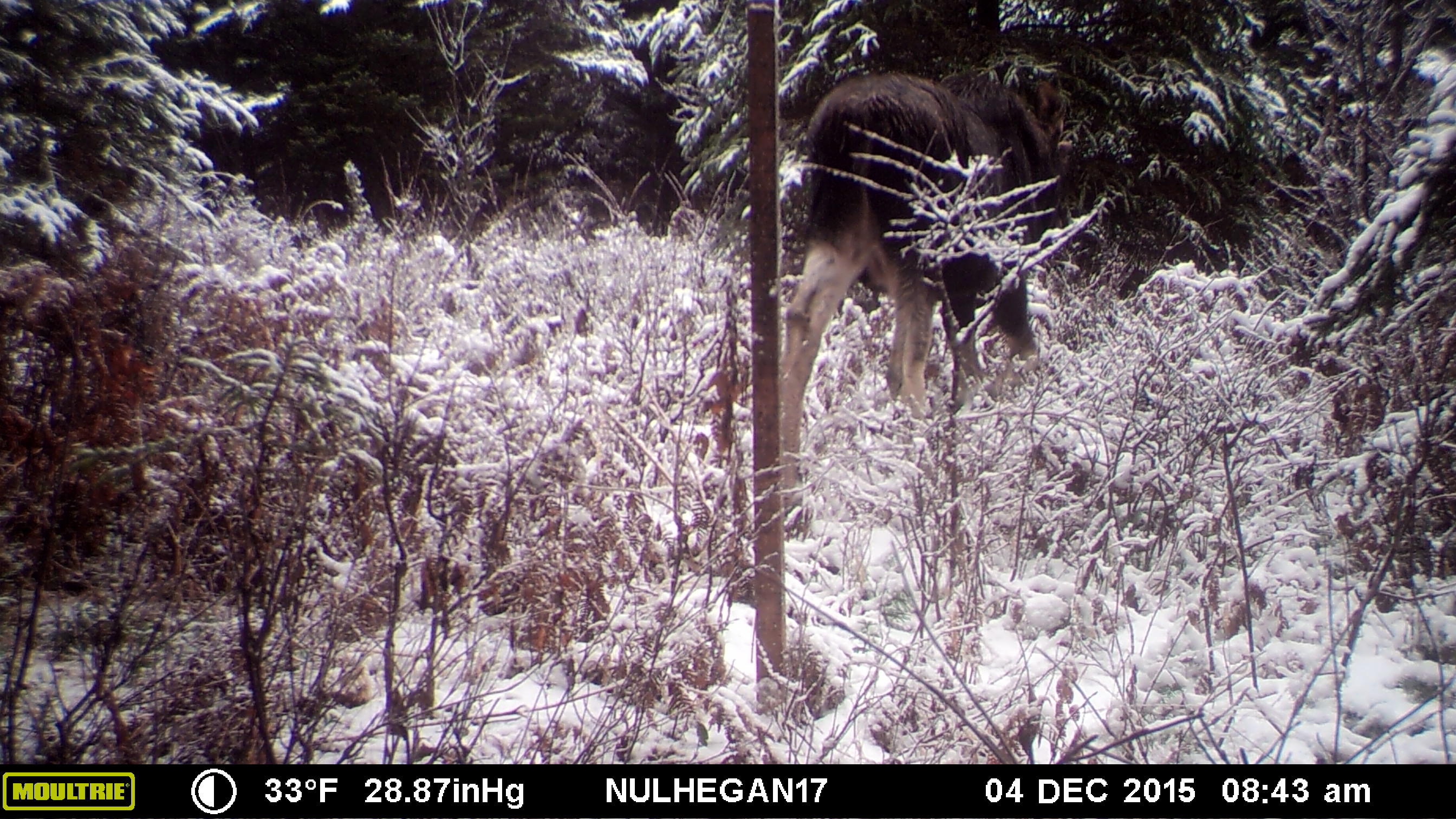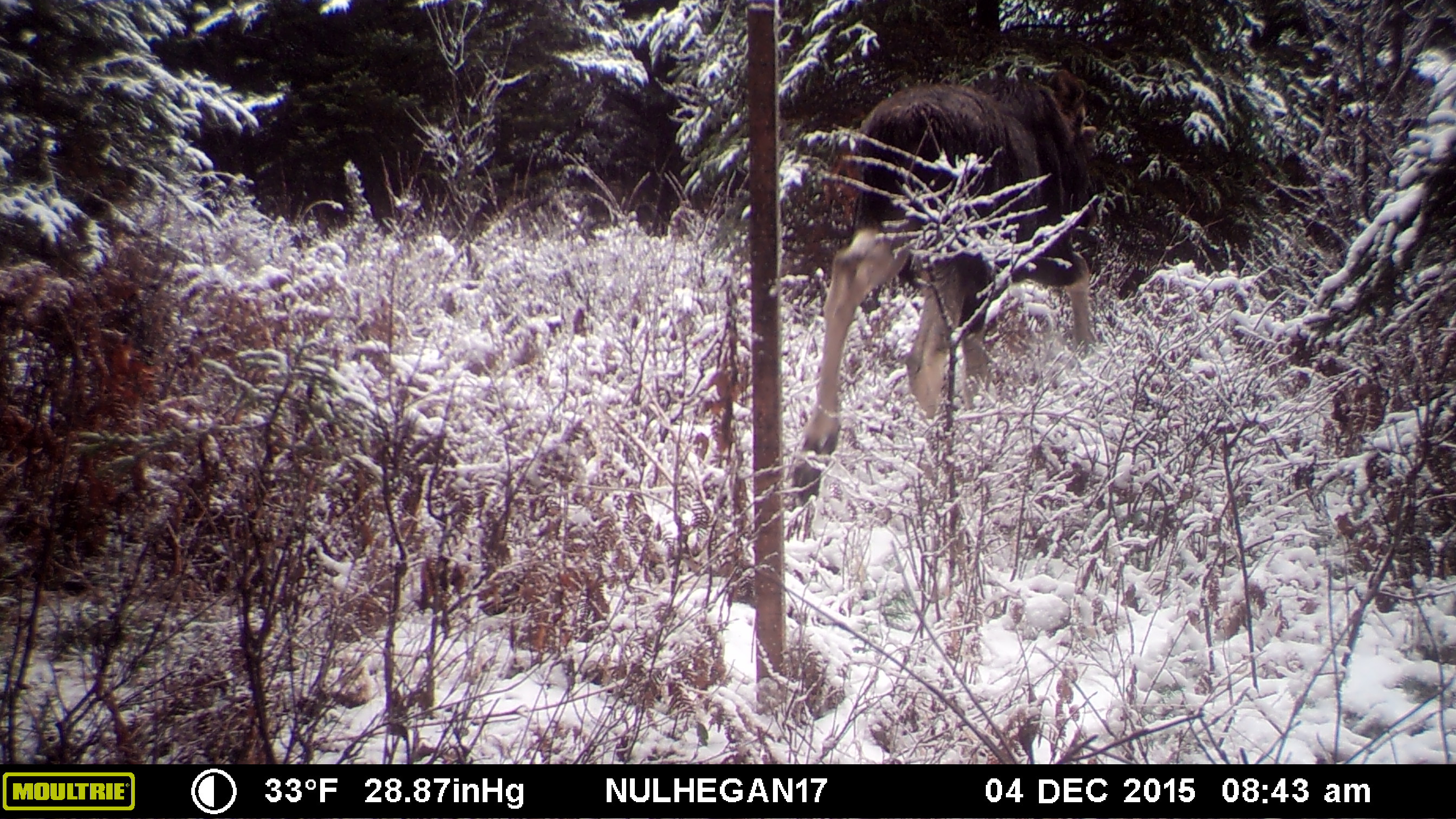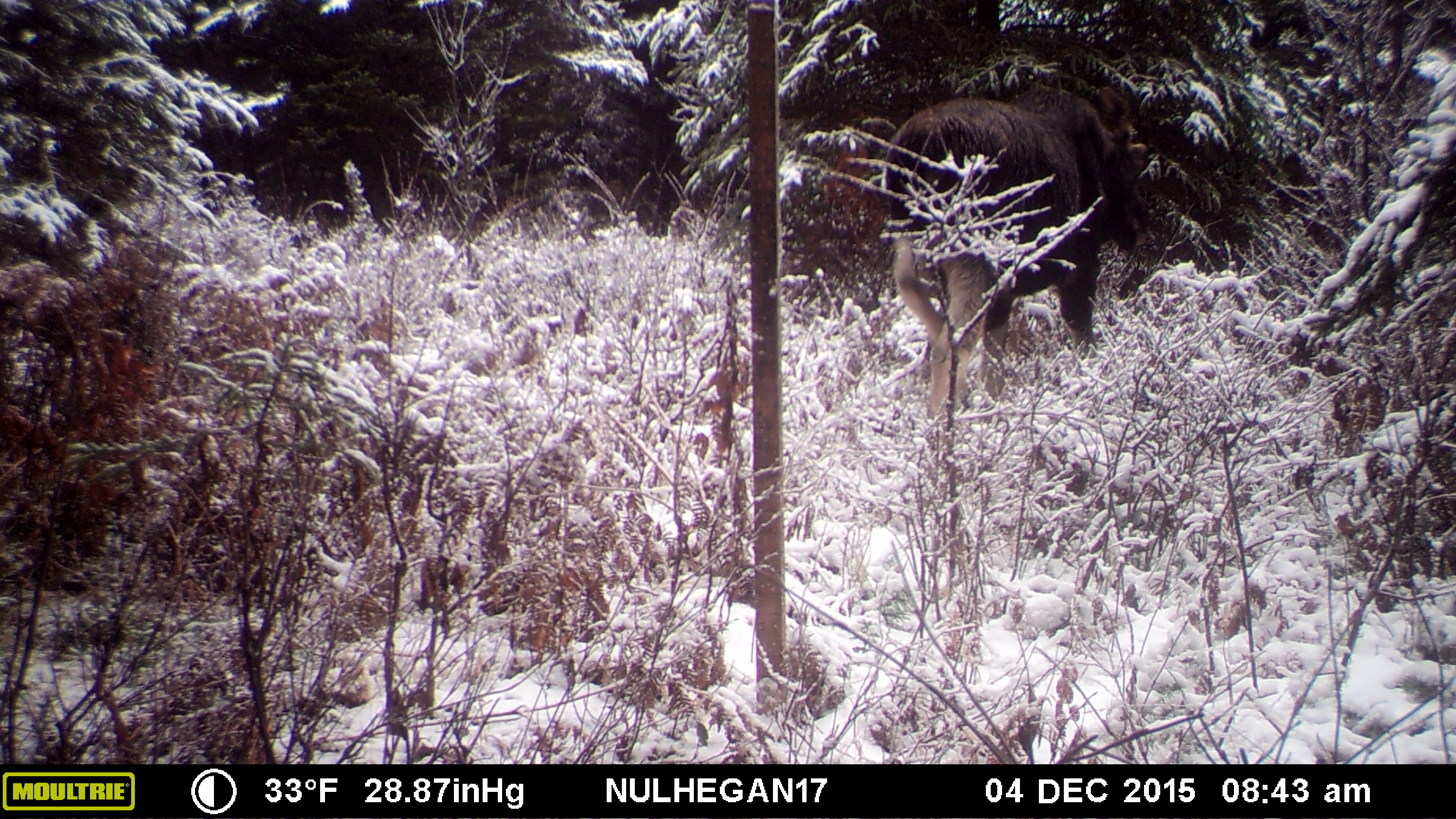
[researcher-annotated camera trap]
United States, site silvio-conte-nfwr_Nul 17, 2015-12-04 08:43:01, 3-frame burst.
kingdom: Animalia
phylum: Chordata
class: Mammalia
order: Artiodactyla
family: Cervidae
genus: Alces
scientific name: Alces alces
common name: moose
Moose (Alces alces).